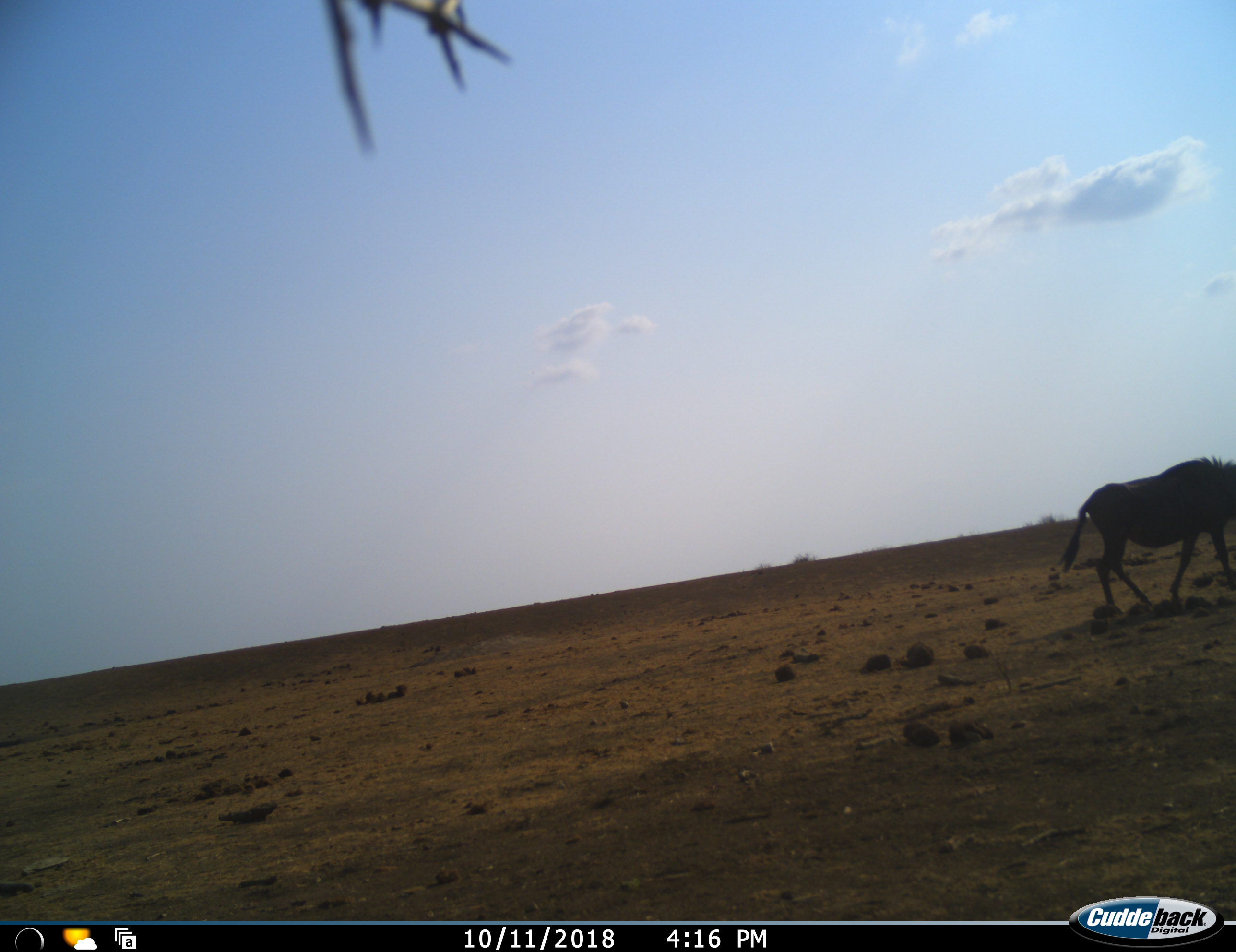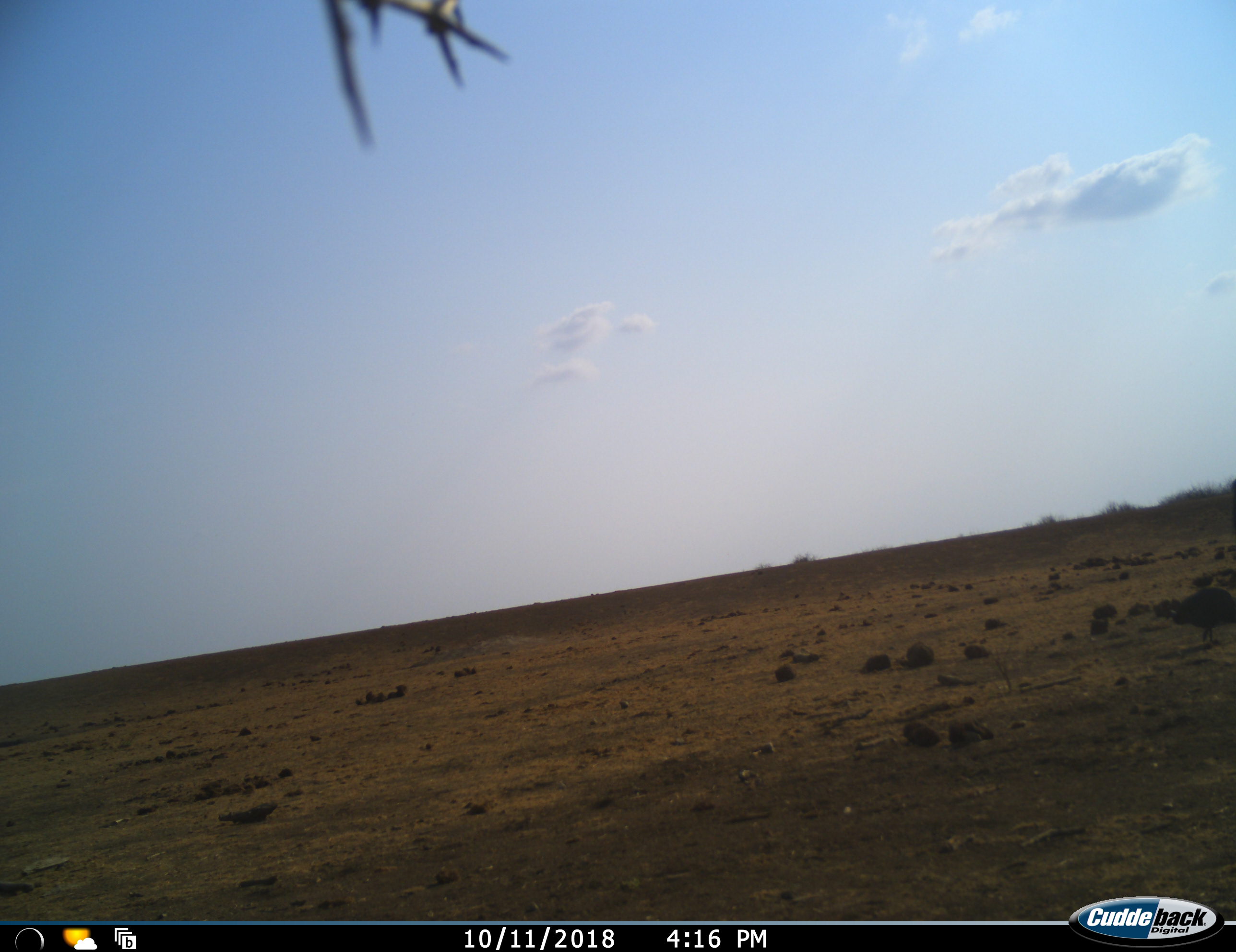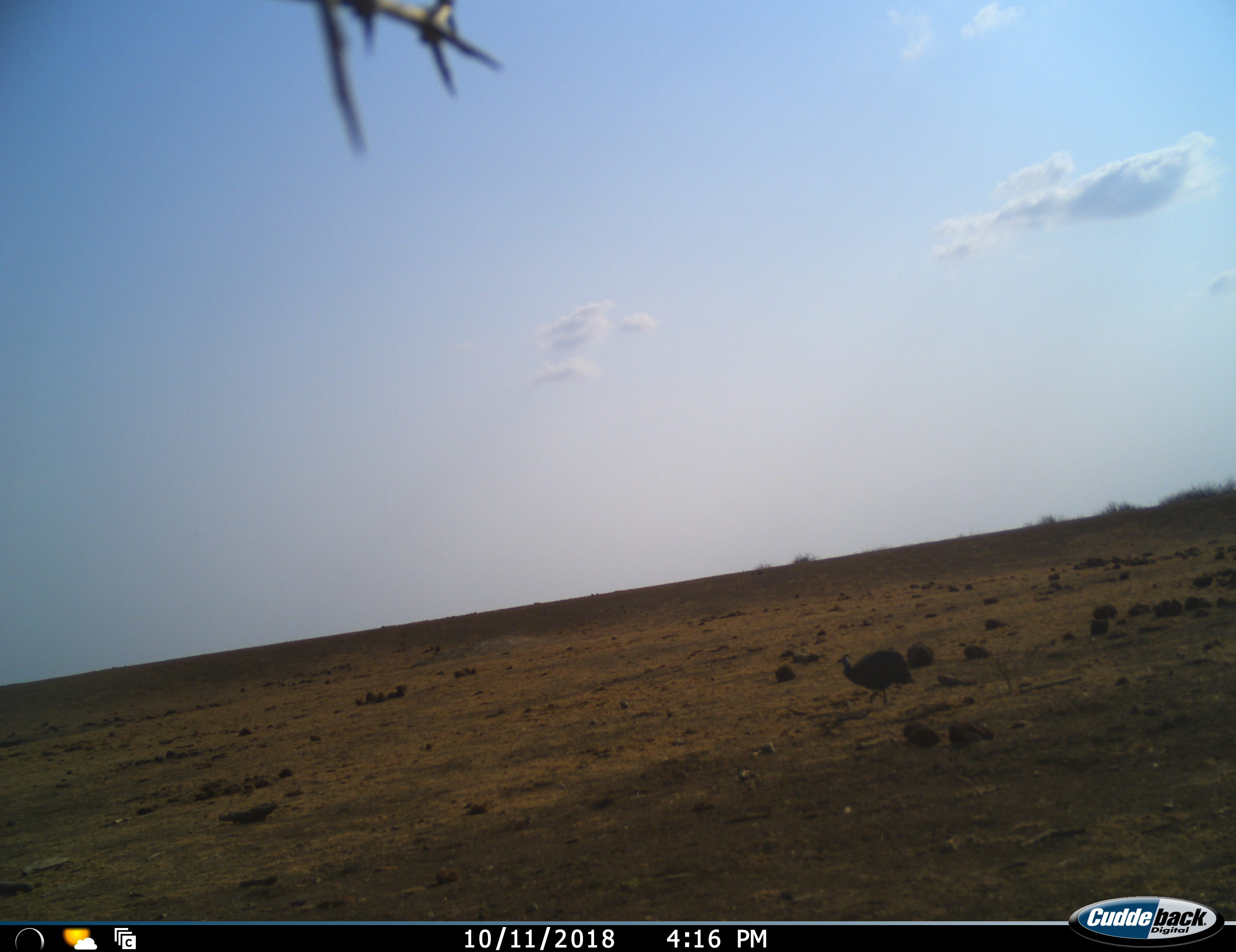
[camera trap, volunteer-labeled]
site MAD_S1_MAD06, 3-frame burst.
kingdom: Animalia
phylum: Chordata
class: Aves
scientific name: Aves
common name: bird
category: birdother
Birdother (bird) (Aves), count 1. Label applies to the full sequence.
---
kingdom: Animalia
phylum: Chordata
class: Mammalia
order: Artiodactyla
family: Bovidae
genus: Connochaetes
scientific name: Connochaetes taurinus taurinus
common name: blue wildebeest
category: wildebeestblue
Wildebeestblue (blue wildebeest) (Connochaetes taurinus taurinus), count 1. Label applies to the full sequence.